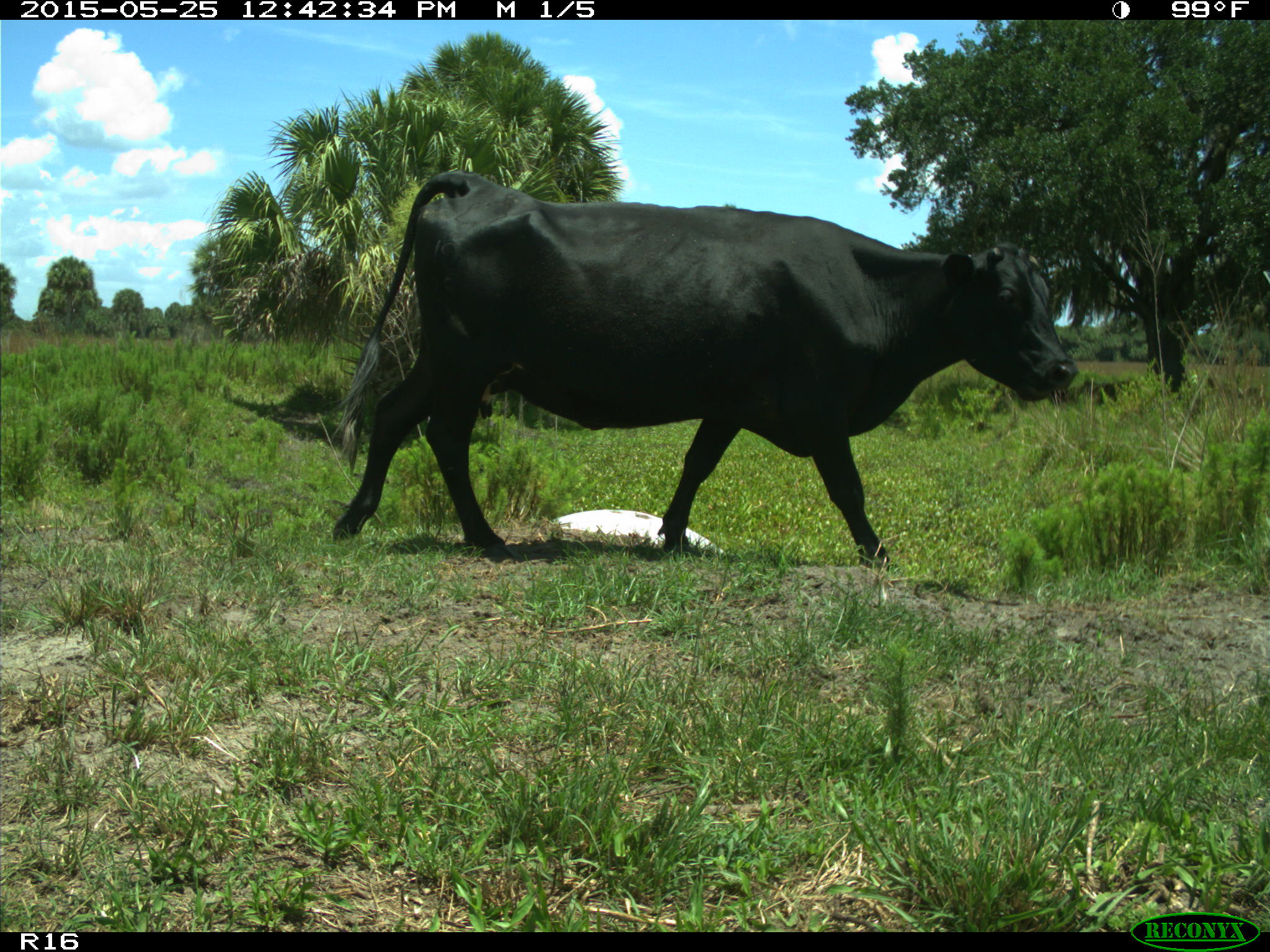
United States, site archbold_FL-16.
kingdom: Animalia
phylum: Chordata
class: Mammalia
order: Artiodactyla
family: Bovidae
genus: Bos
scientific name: Bos taurus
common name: domestic cow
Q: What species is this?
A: Bos taurus (domestic cow).